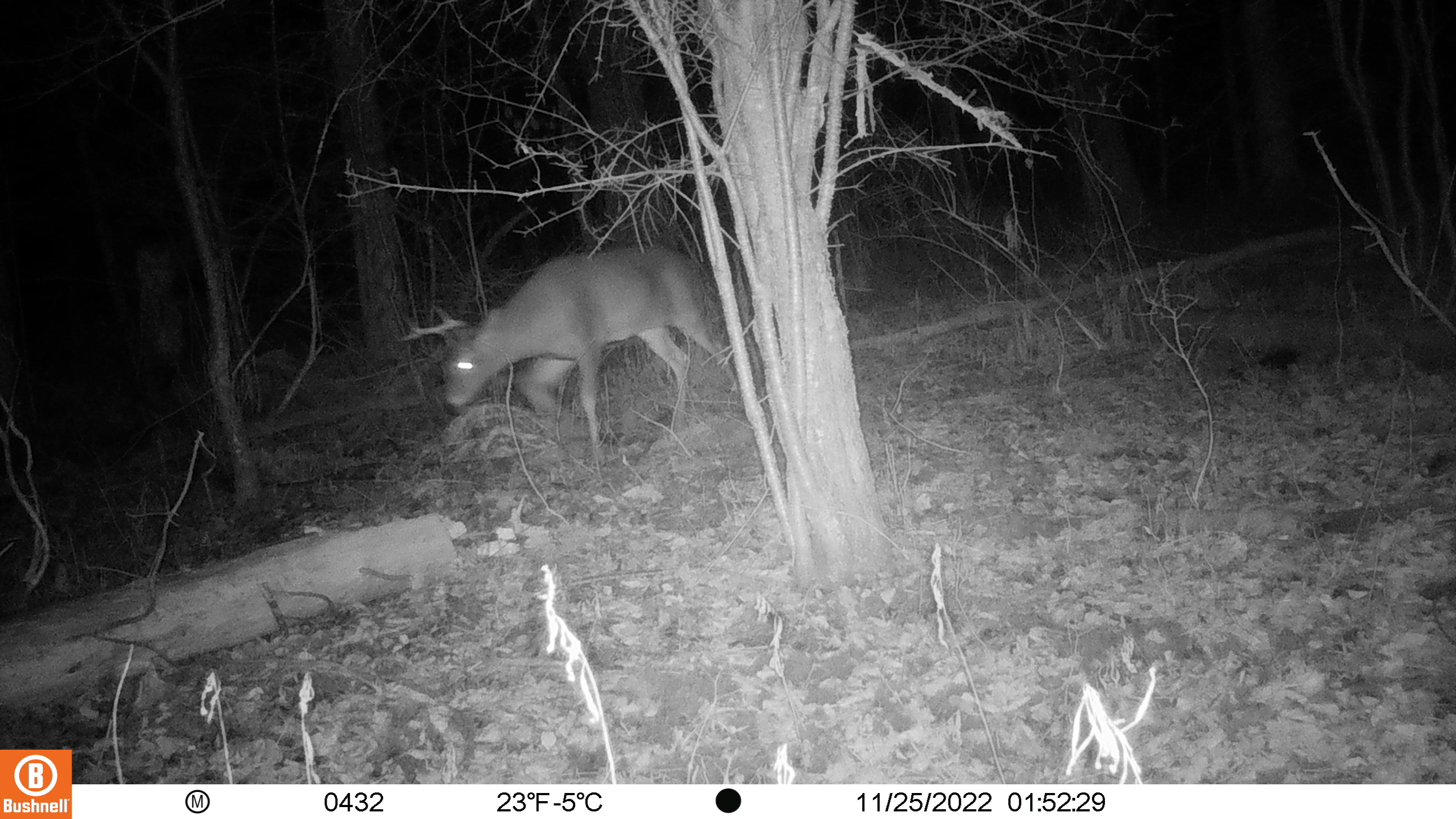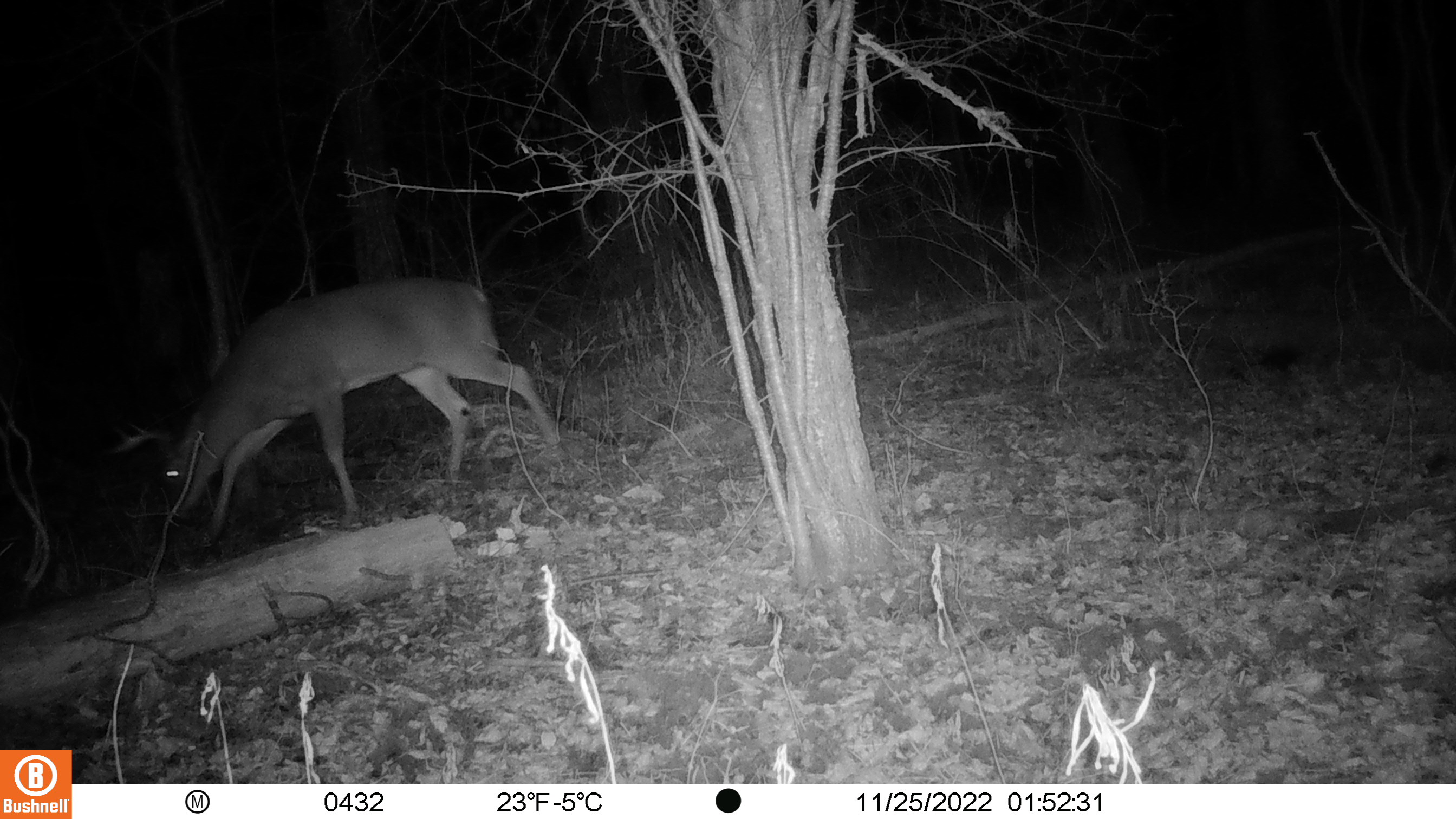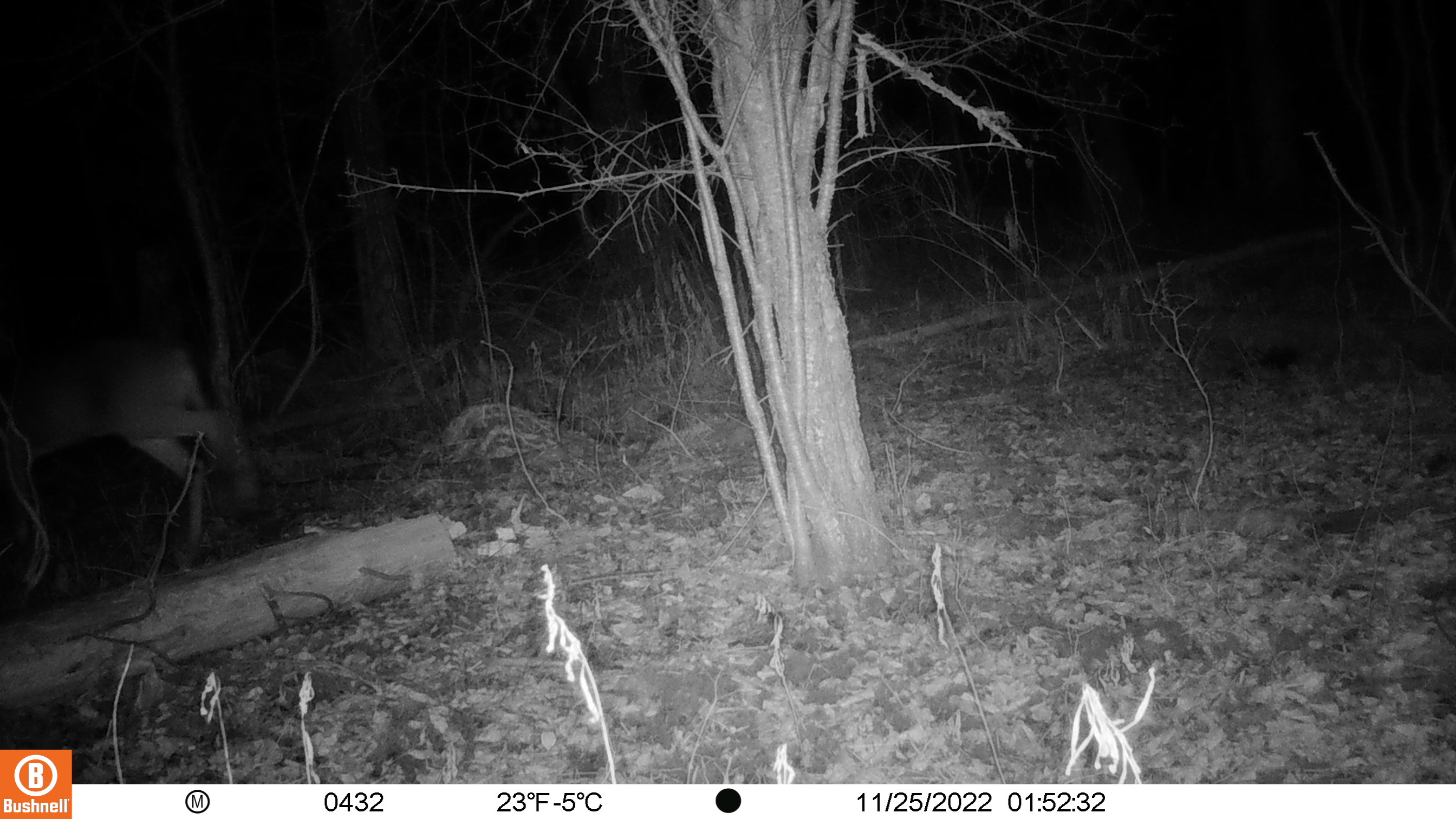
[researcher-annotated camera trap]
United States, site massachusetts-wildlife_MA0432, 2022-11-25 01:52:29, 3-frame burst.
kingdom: Animalia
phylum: Chordata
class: Mammalia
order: Artiodactyla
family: Cervidae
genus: Odocoileus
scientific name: Odocoileus virginianus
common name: white-tailed deer